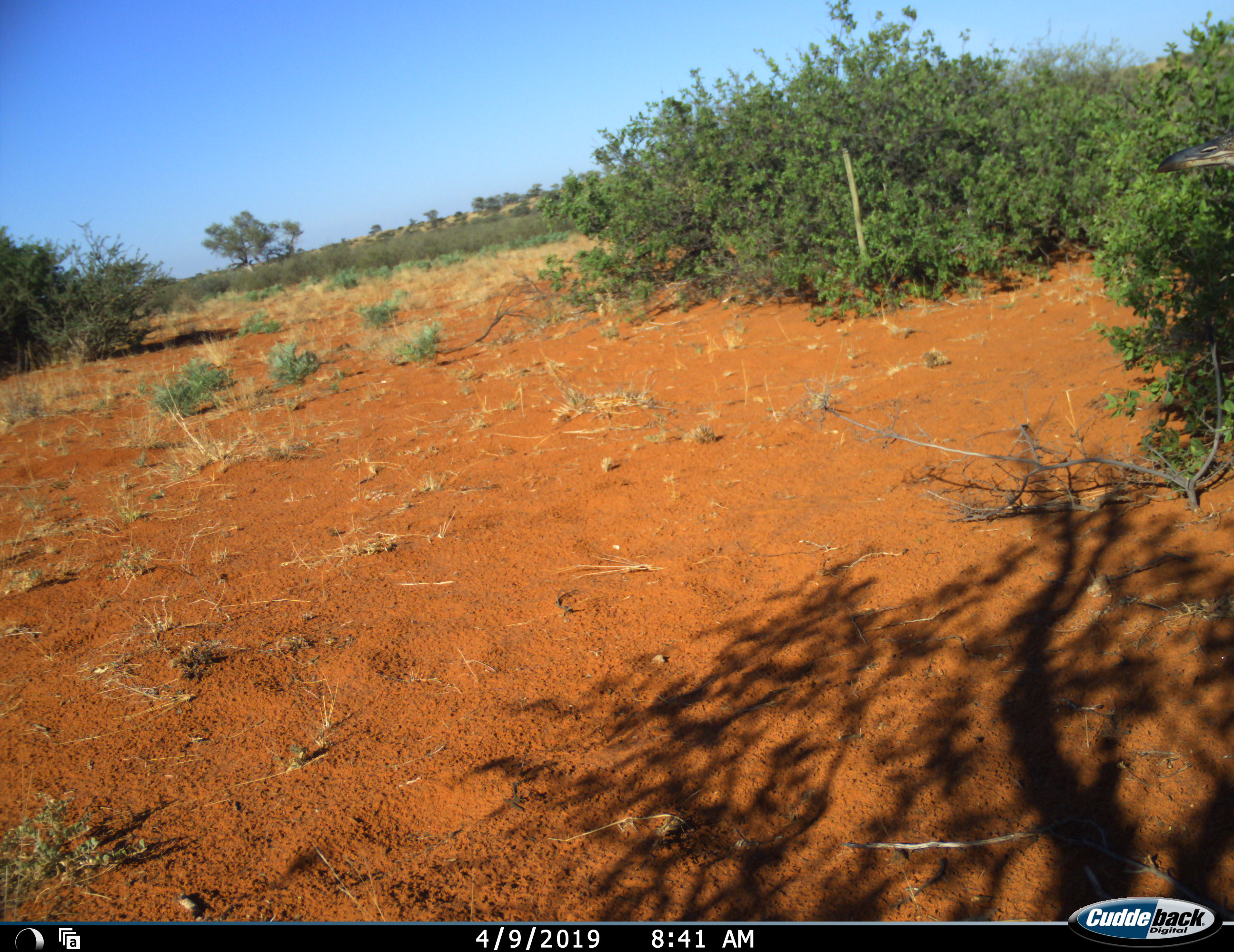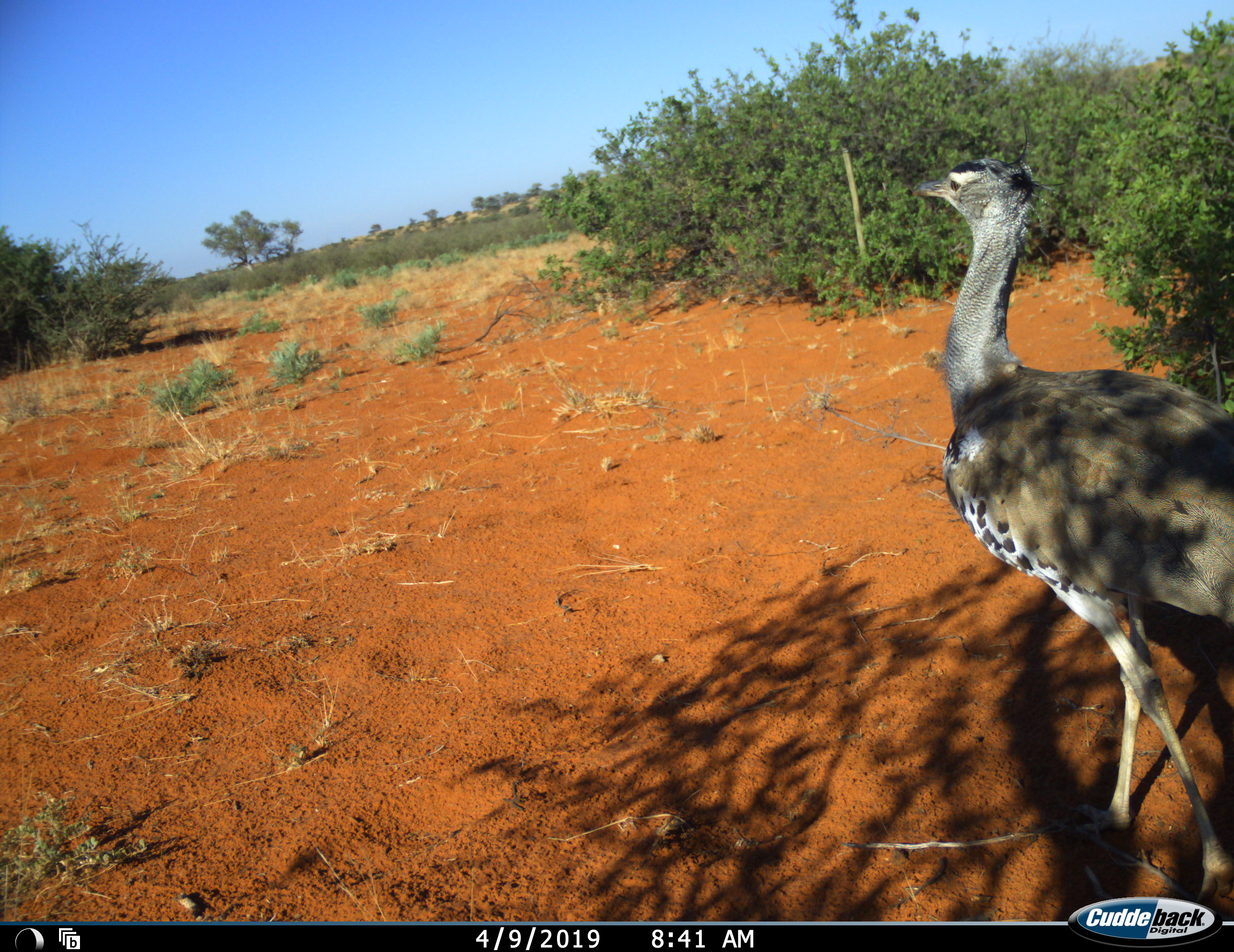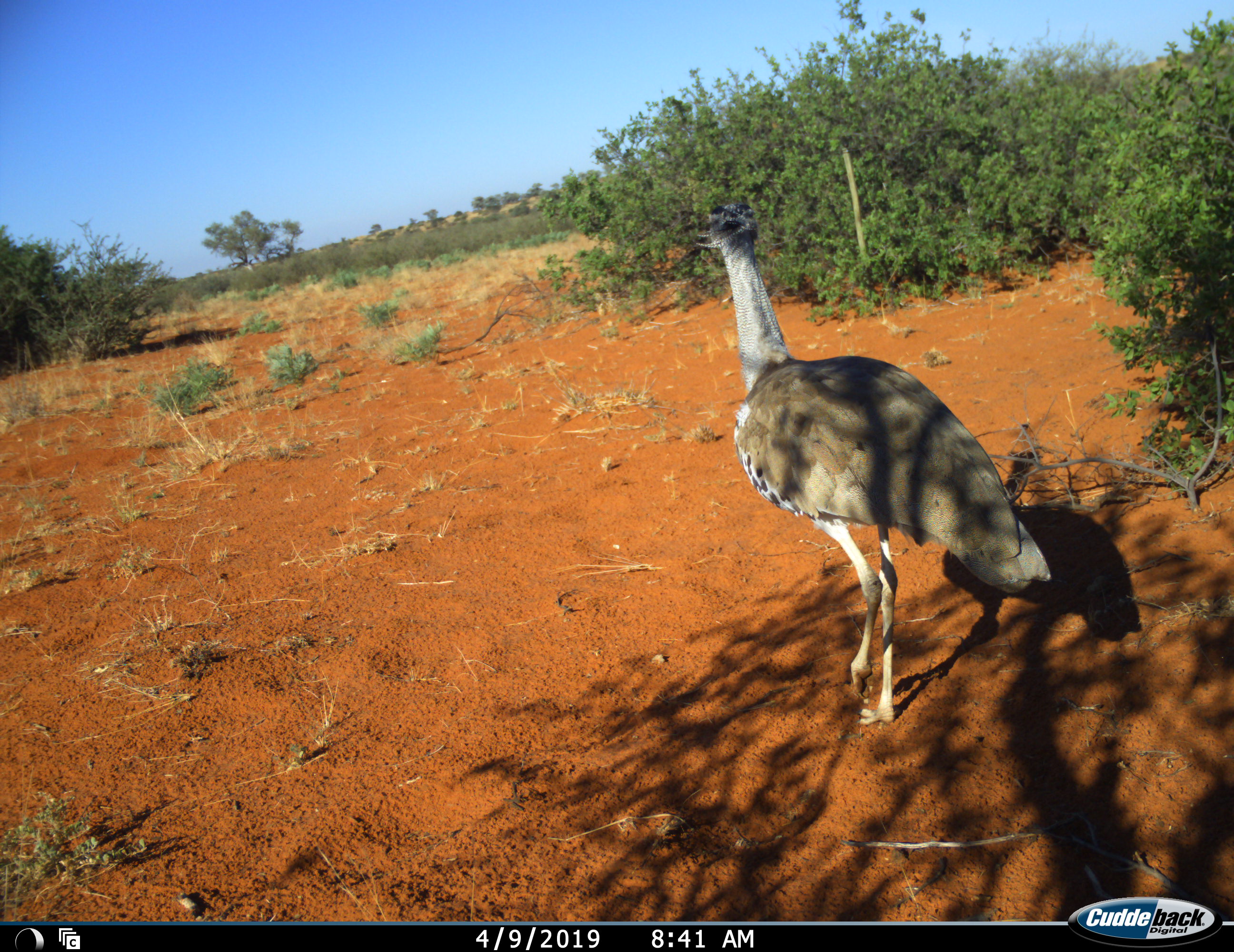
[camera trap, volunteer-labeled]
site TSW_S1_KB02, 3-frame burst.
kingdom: Animalia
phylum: Chordata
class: Aves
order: Otidiformes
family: Otididae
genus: Ardeotis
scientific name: Ardeotis kori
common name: kori bustard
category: bustardkori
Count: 1.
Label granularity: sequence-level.